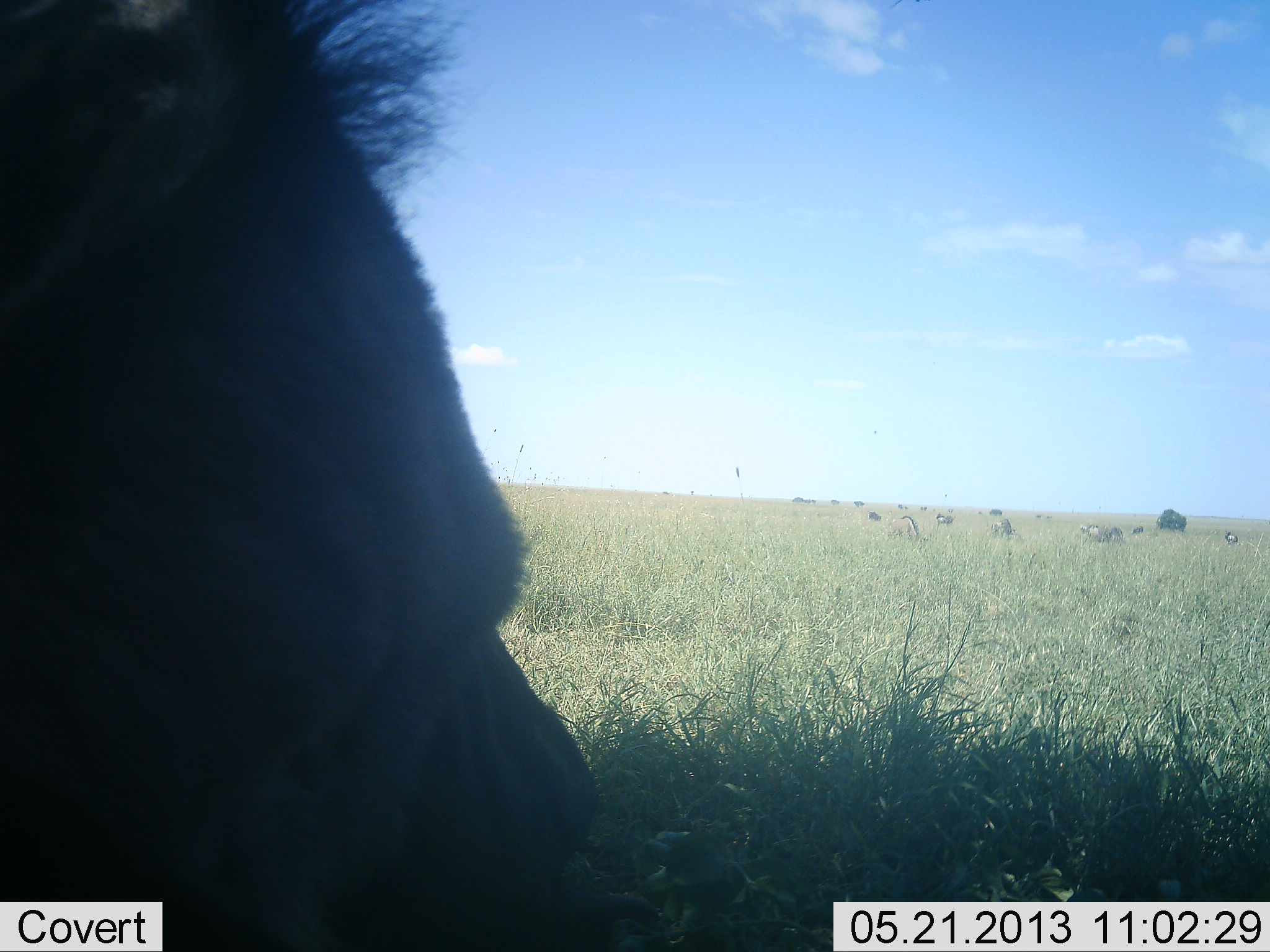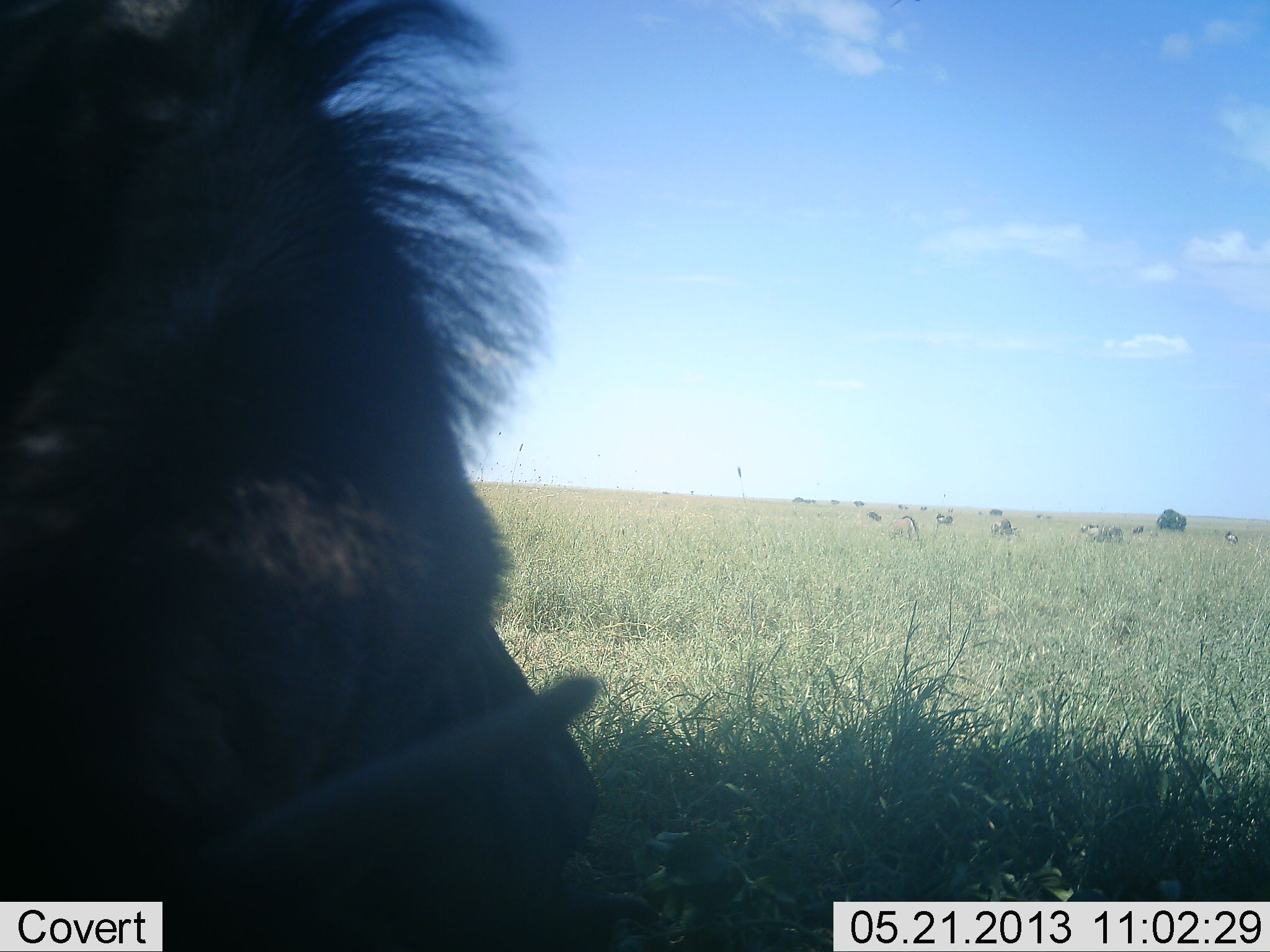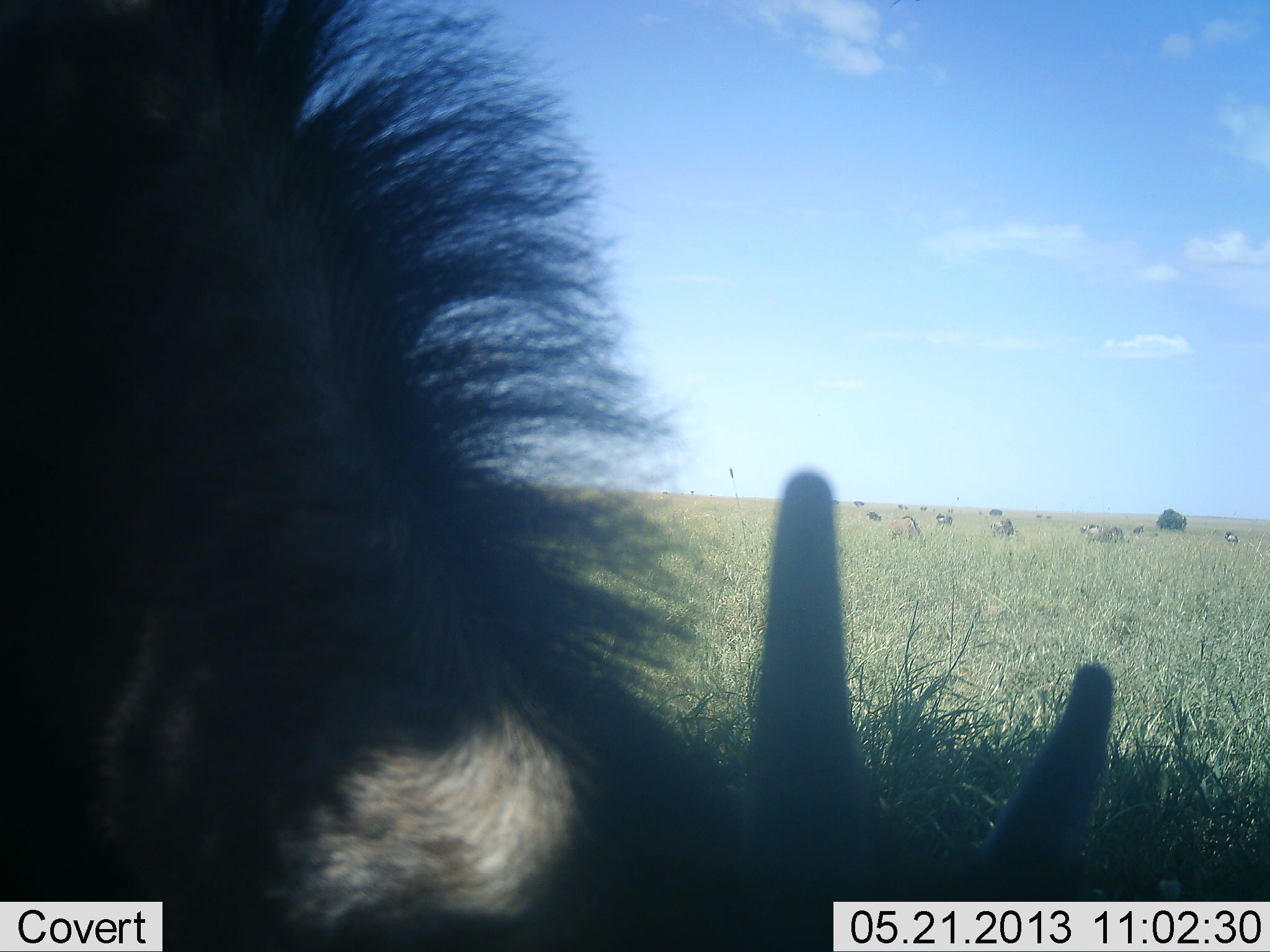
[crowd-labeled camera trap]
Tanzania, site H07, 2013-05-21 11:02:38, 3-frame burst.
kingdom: Animalia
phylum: Chordata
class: Mammalia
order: Artiodactyla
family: Bovidae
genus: Connochaetes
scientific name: Connochaetes taurinus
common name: blue wildebeest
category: wildebeest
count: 2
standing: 50%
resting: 19%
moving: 25%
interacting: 6%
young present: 12%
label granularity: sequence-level